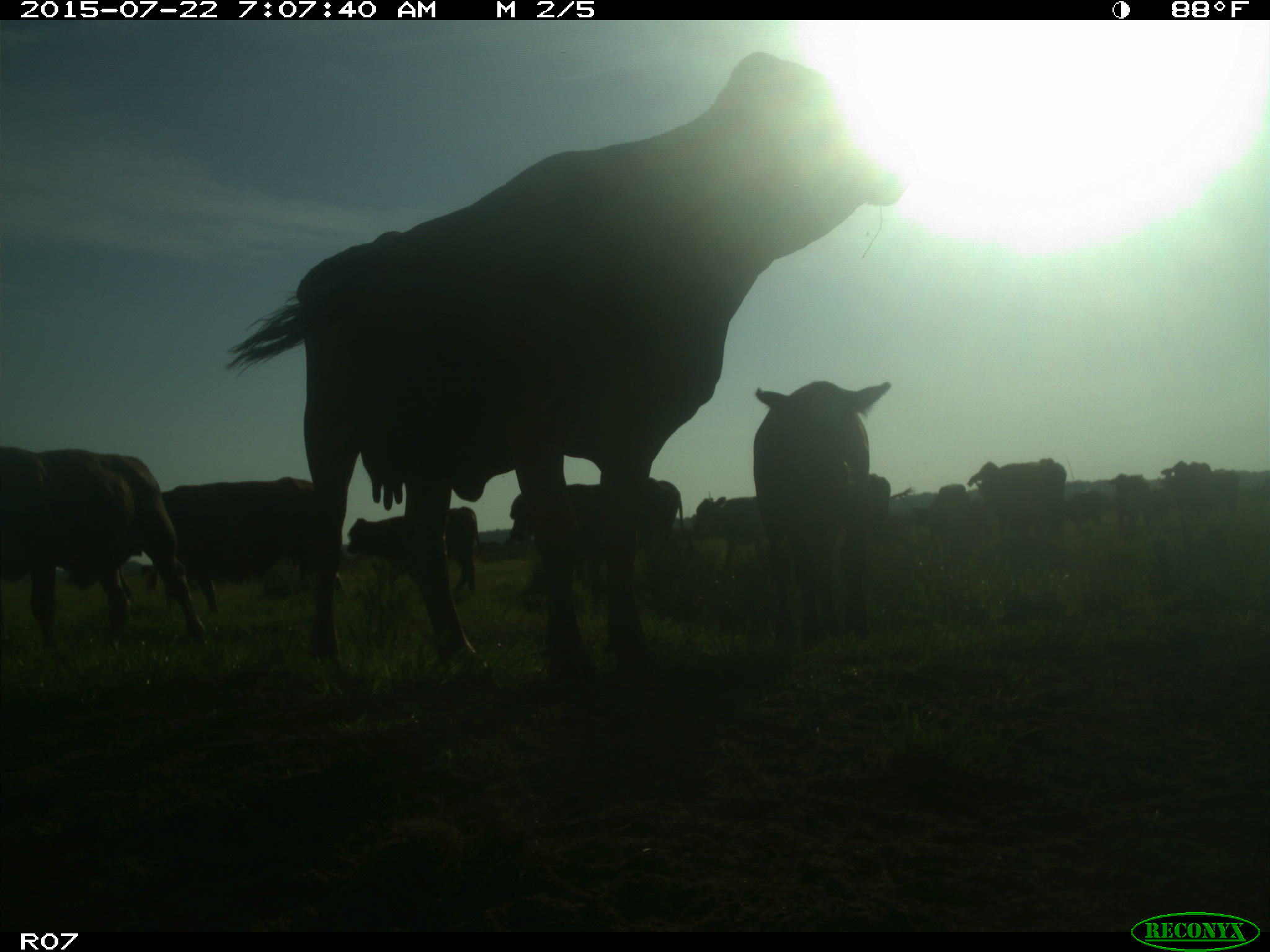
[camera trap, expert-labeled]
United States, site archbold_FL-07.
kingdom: Animalia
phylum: Chordata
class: Mammalia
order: Carnivora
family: Procyonidae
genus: Procyon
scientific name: Procyon lotor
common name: common raccoon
Procyon lotor (common raccoon).